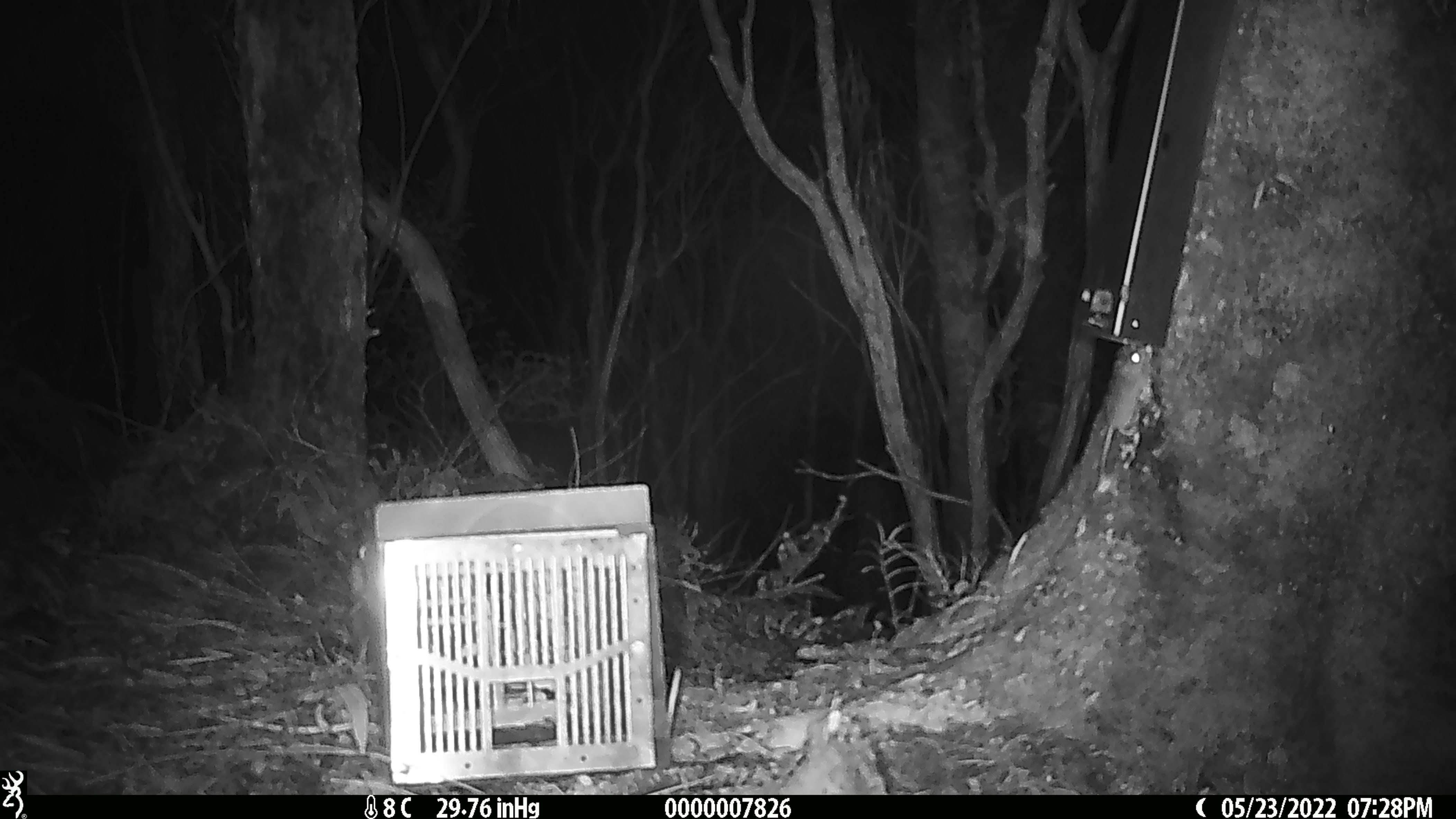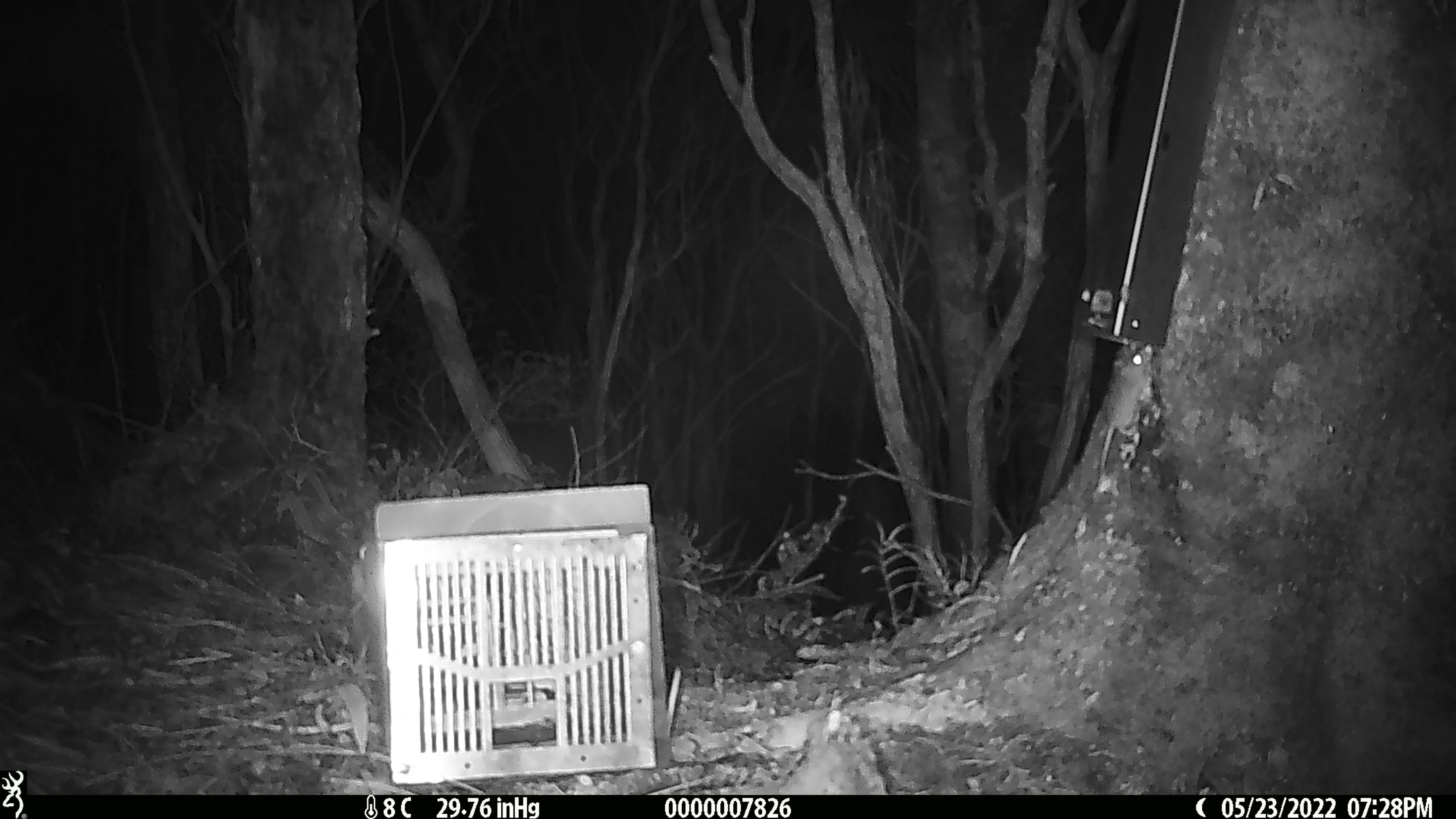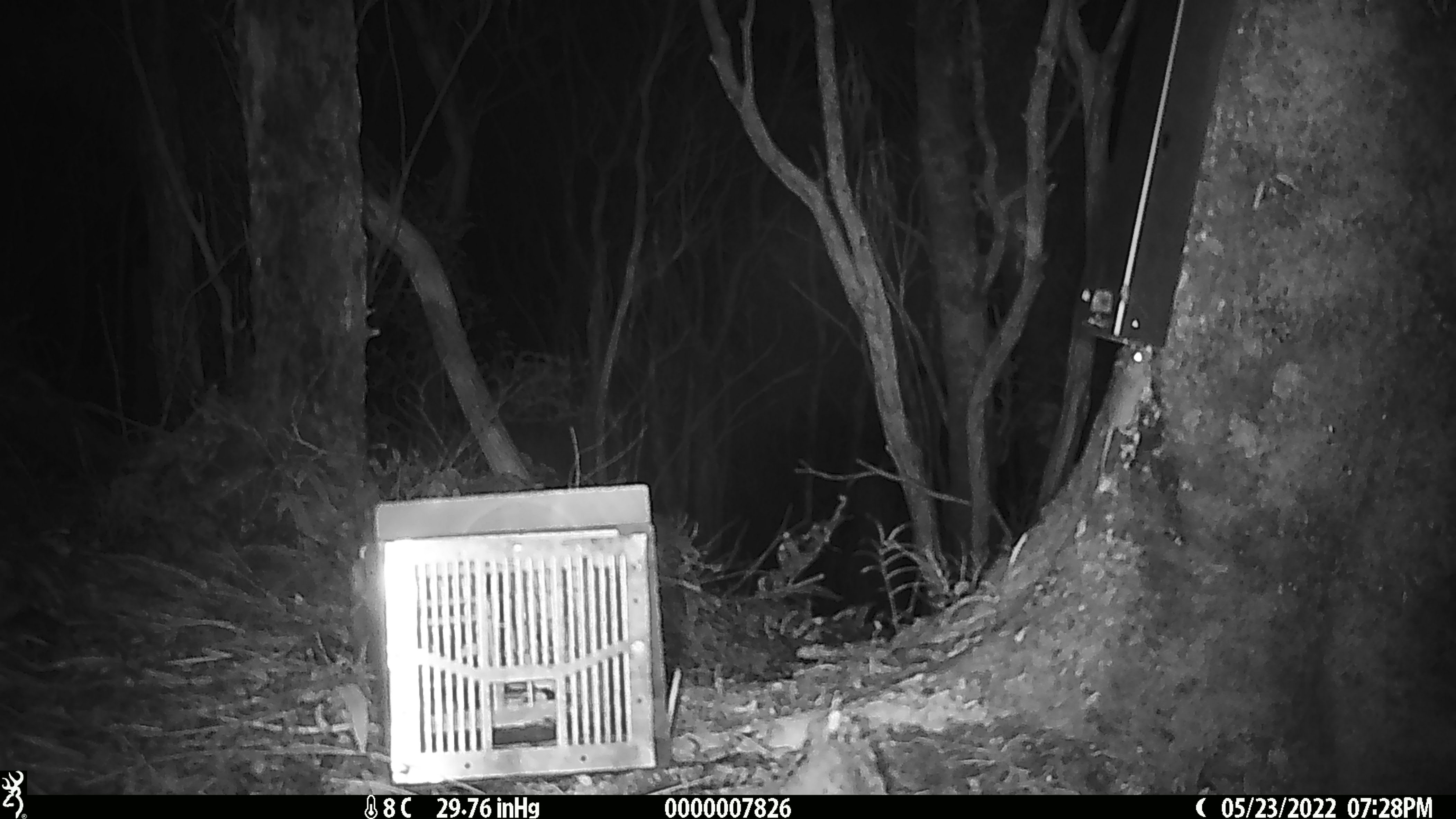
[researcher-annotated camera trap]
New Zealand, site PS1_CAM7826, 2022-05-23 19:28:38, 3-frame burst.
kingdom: Animalia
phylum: Chordata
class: Mammalia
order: Rodentia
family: Muridae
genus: Mus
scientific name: Mus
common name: mouse